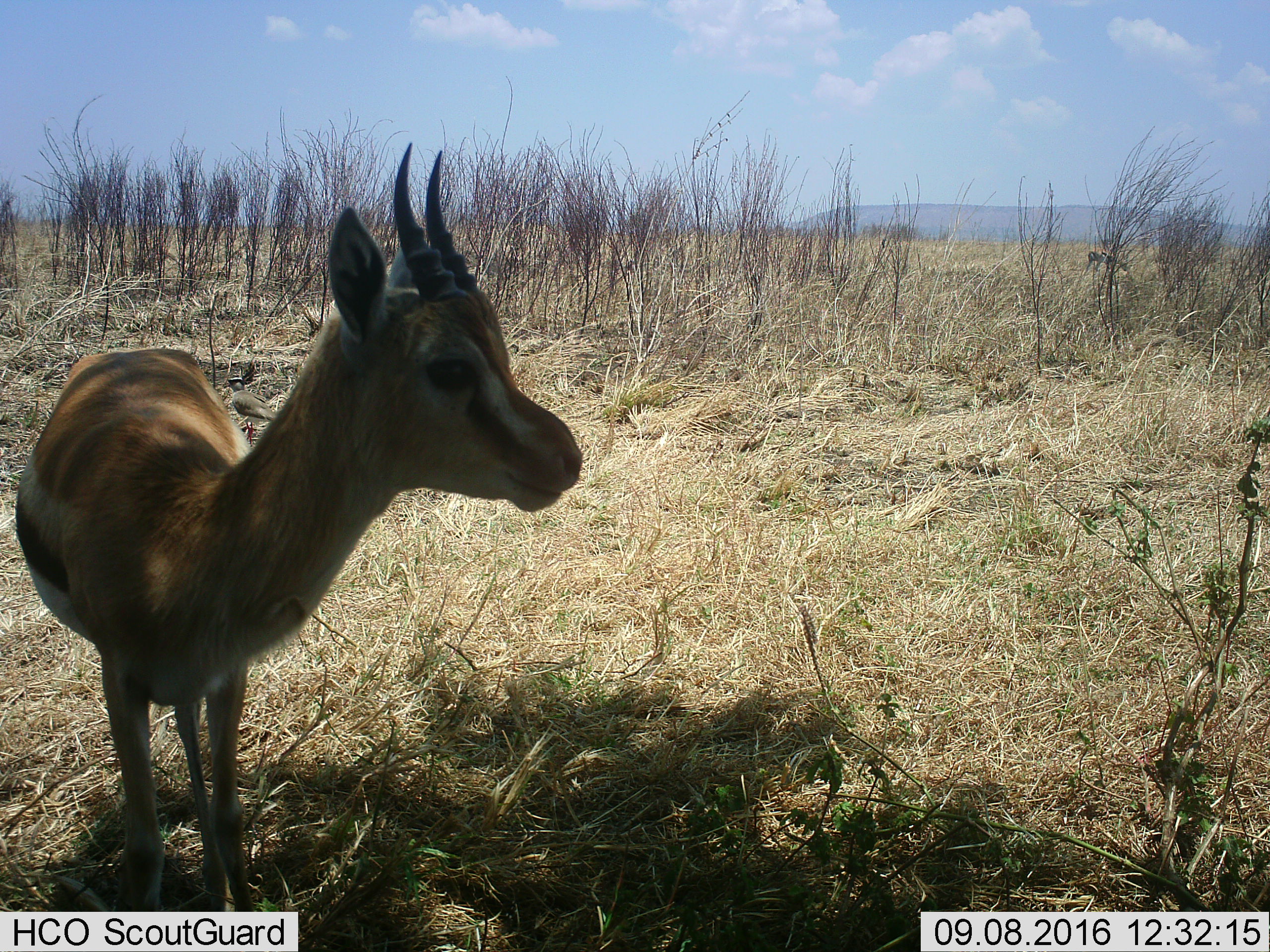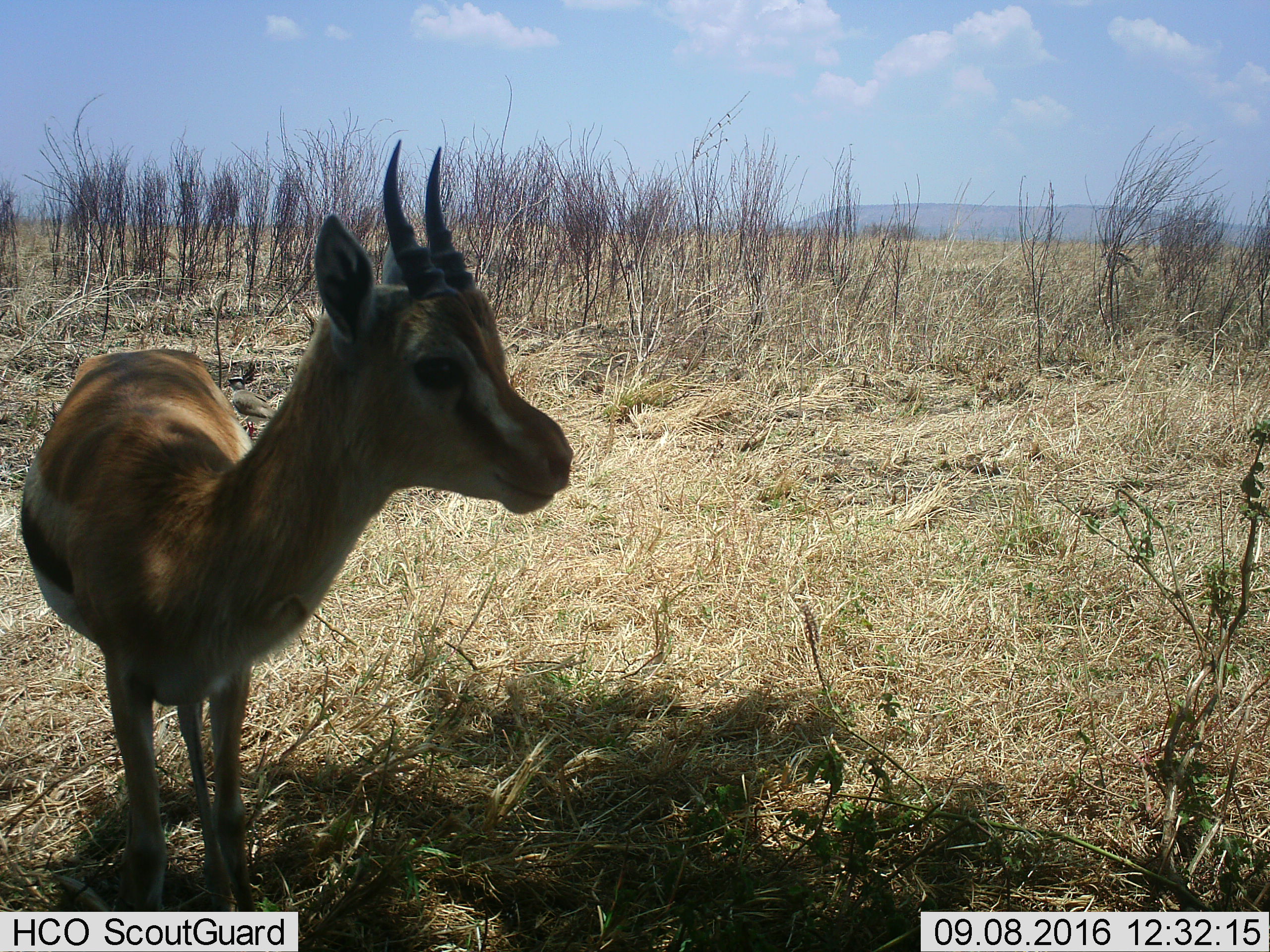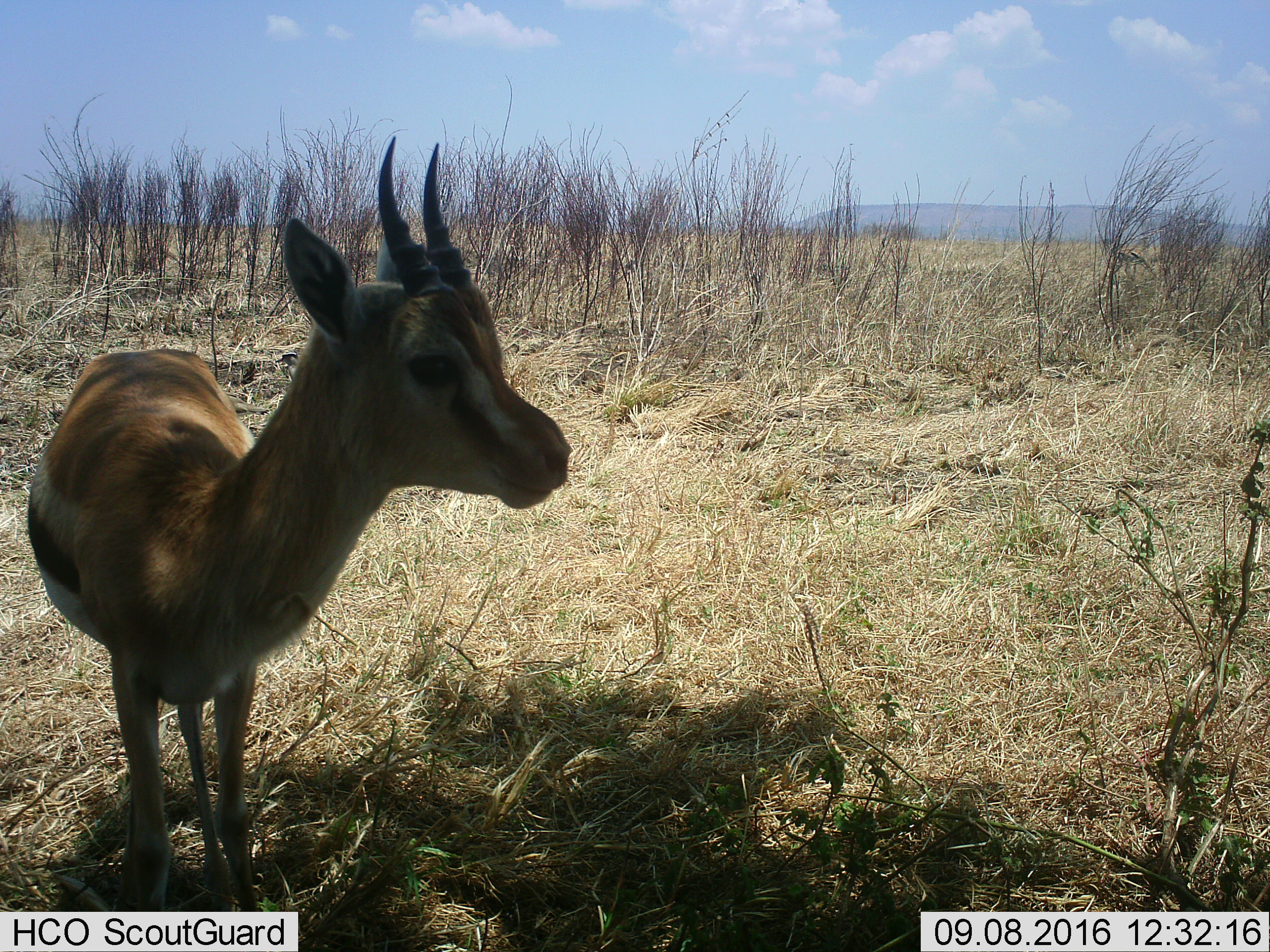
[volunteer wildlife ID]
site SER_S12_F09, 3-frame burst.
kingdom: Animalia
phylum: Chordata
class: Mammalia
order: Artiodactyla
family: Bovidae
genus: Eudorcas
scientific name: Eudorcas thomsonii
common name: thomson's gazelle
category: gazellethomsons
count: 2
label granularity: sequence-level